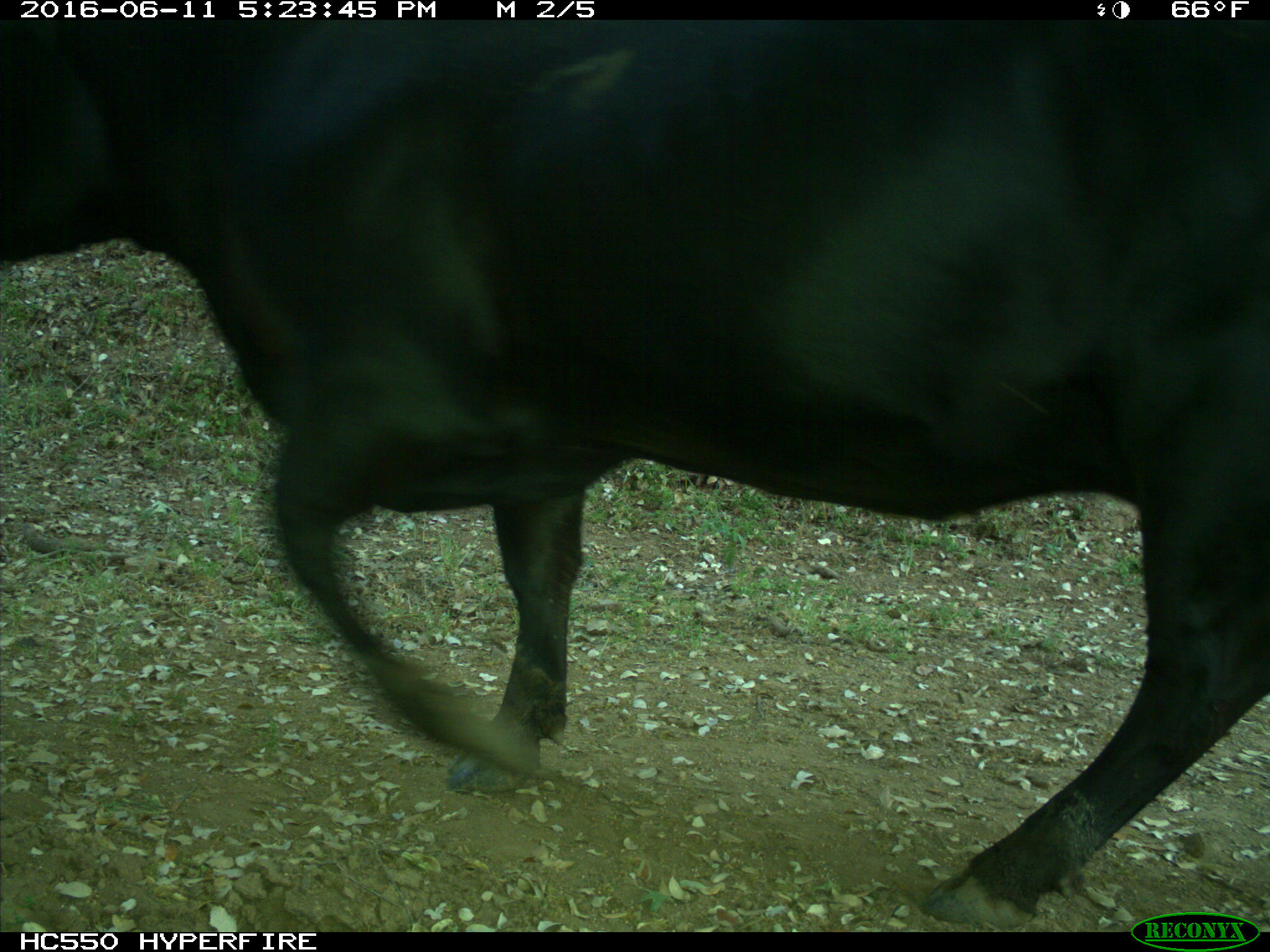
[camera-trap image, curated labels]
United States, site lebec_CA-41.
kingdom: Animalia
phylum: Chordata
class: Mammalia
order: Artiodactyla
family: Bovidae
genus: Bos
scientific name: Bos taurus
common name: domestic cow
Bos taurus (domestic cow).